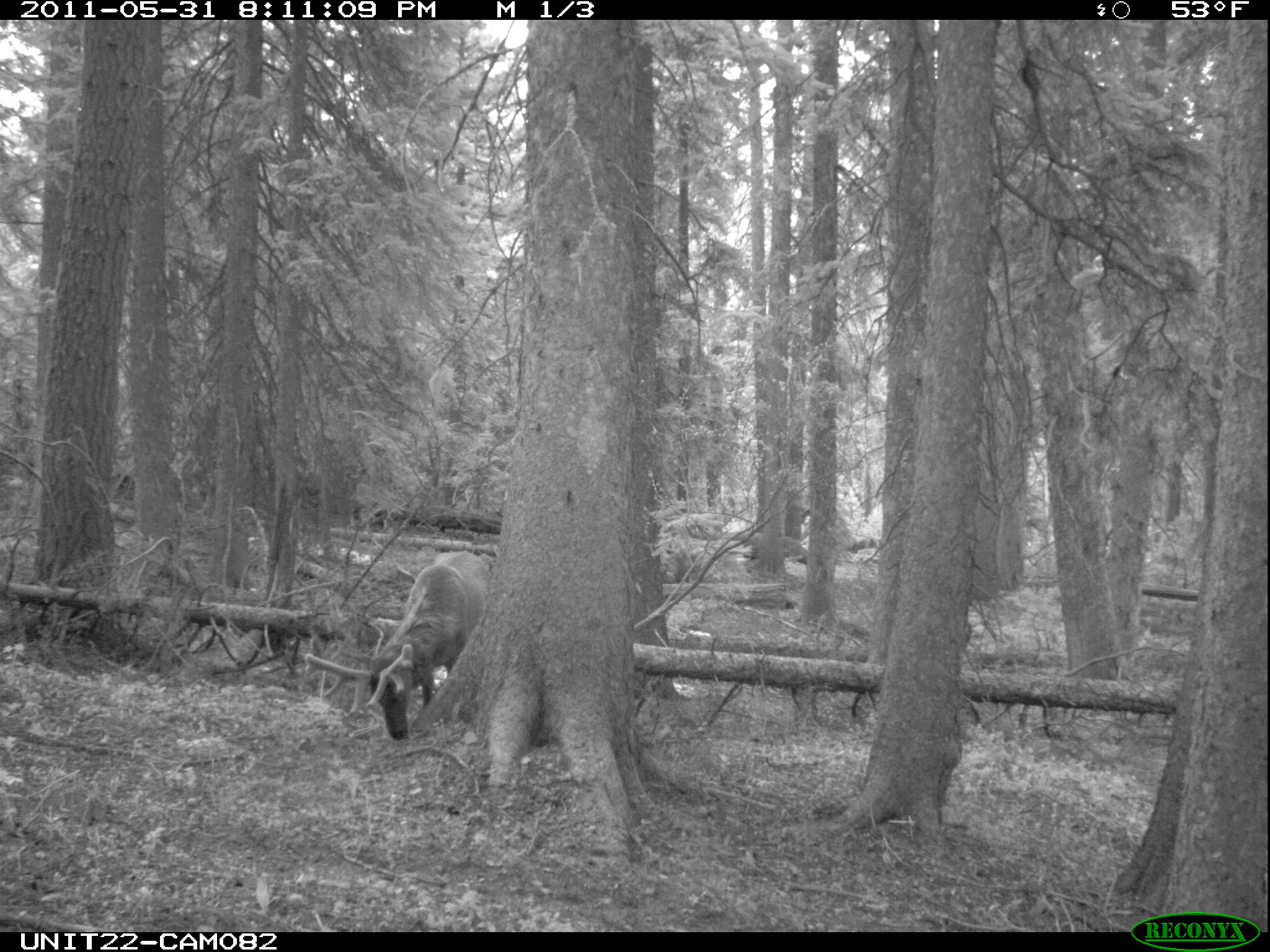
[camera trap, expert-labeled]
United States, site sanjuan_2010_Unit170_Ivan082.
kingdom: Animalia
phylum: Chordata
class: Mammalia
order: Artiodactyla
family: Cervidae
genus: Cervus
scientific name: Cervus elaphus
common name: red deer